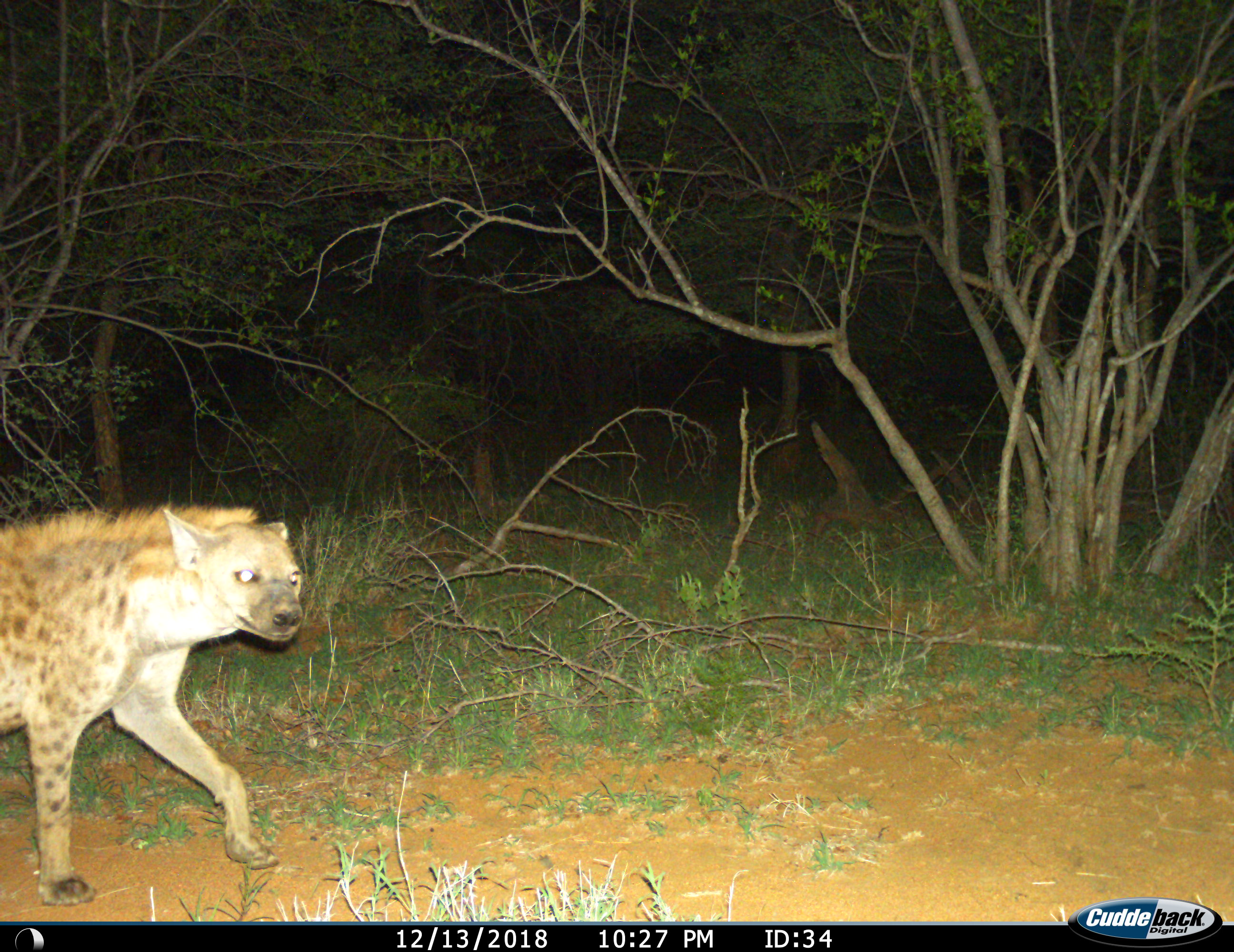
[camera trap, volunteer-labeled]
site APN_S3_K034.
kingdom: Animalia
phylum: Chordata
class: Mammalia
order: Carnivora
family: Hyaenidae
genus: Crocuta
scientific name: Crocuta crocuta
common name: spotted hyena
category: hyenaspotted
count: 1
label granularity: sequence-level